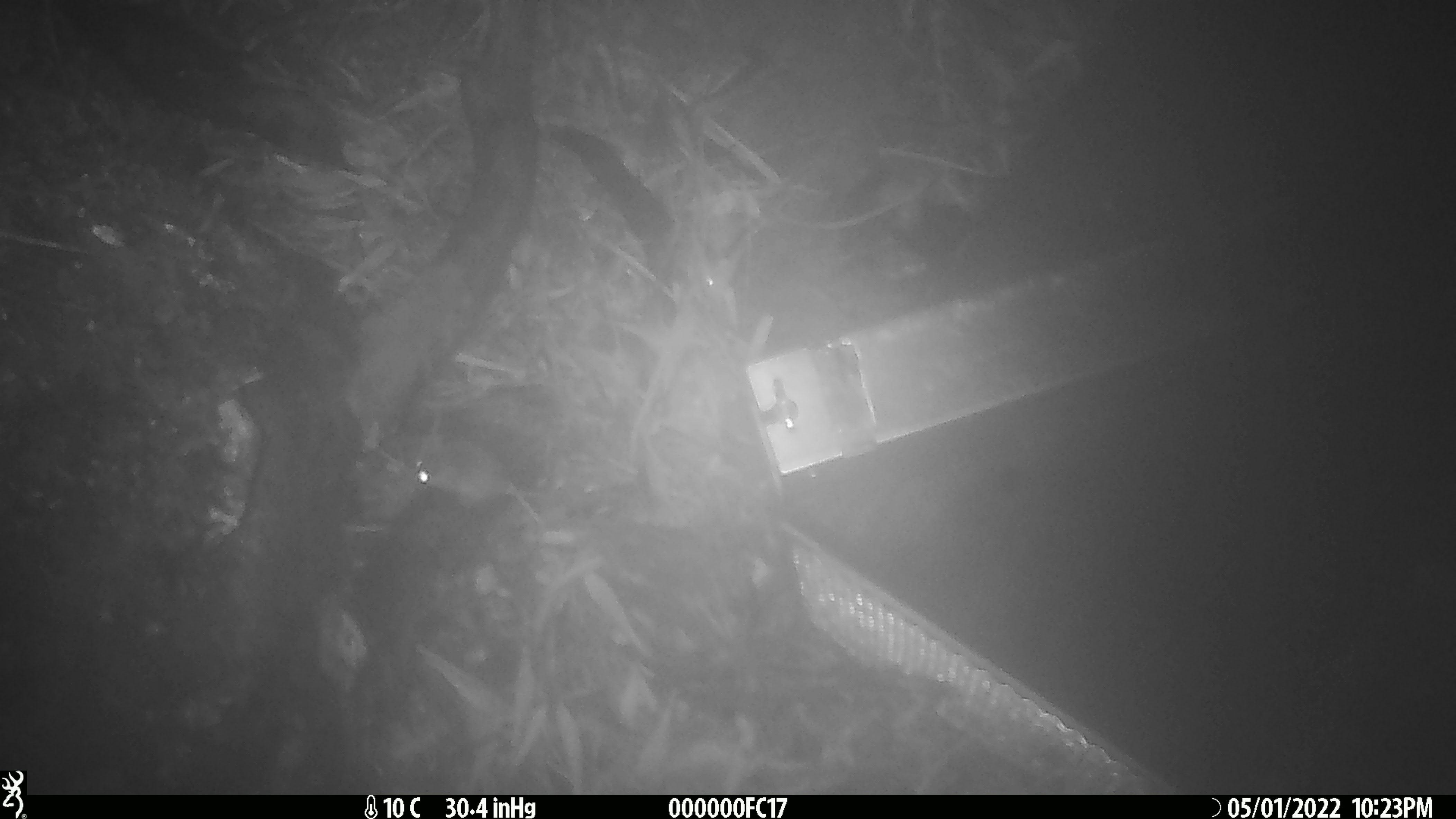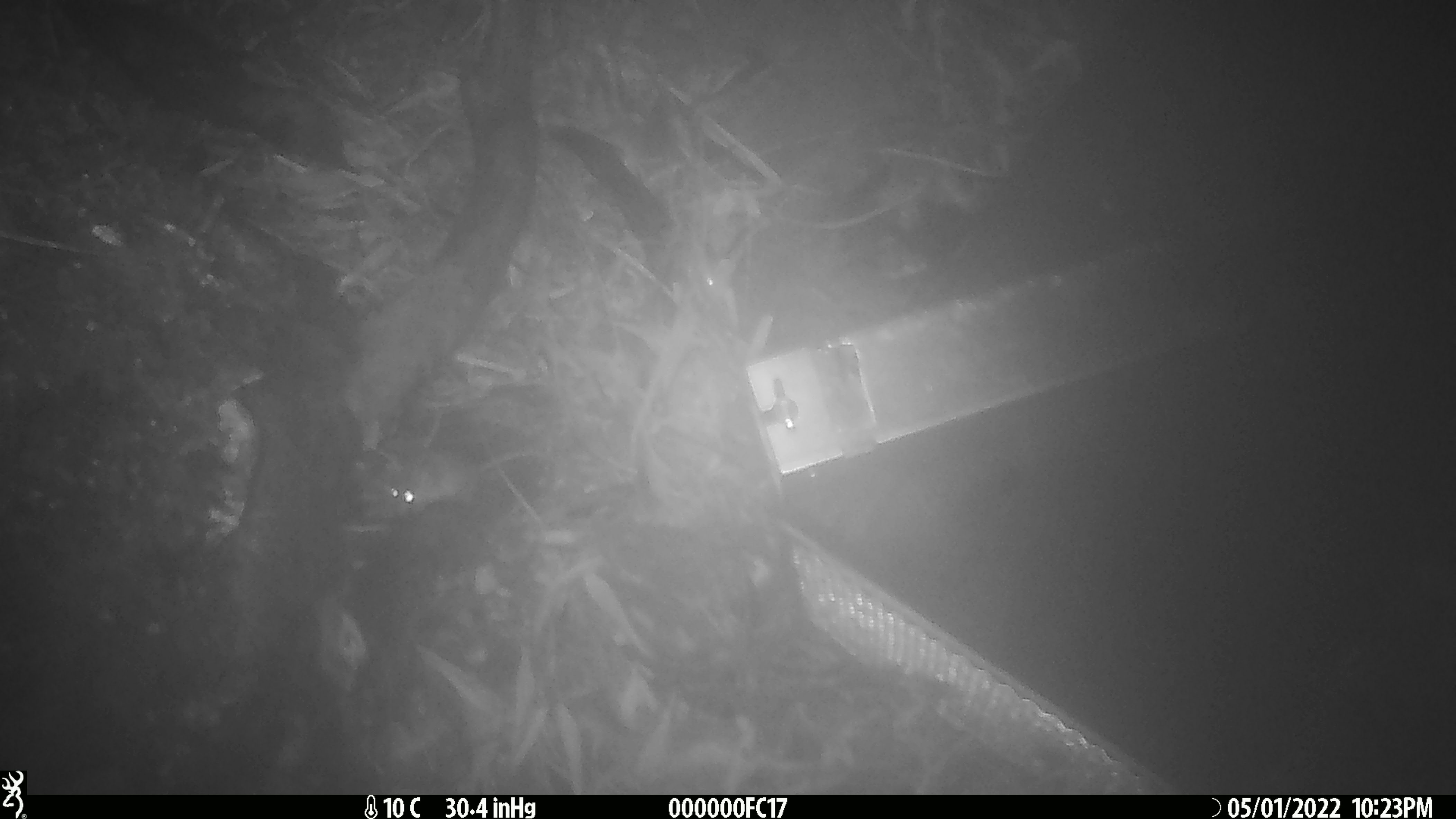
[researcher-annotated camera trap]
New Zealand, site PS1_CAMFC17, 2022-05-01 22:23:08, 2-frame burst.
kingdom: Animalia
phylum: Chordata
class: Mammalia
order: Rodentia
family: Muridae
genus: Mus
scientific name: Mus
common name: mouse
Mouse (Mus).